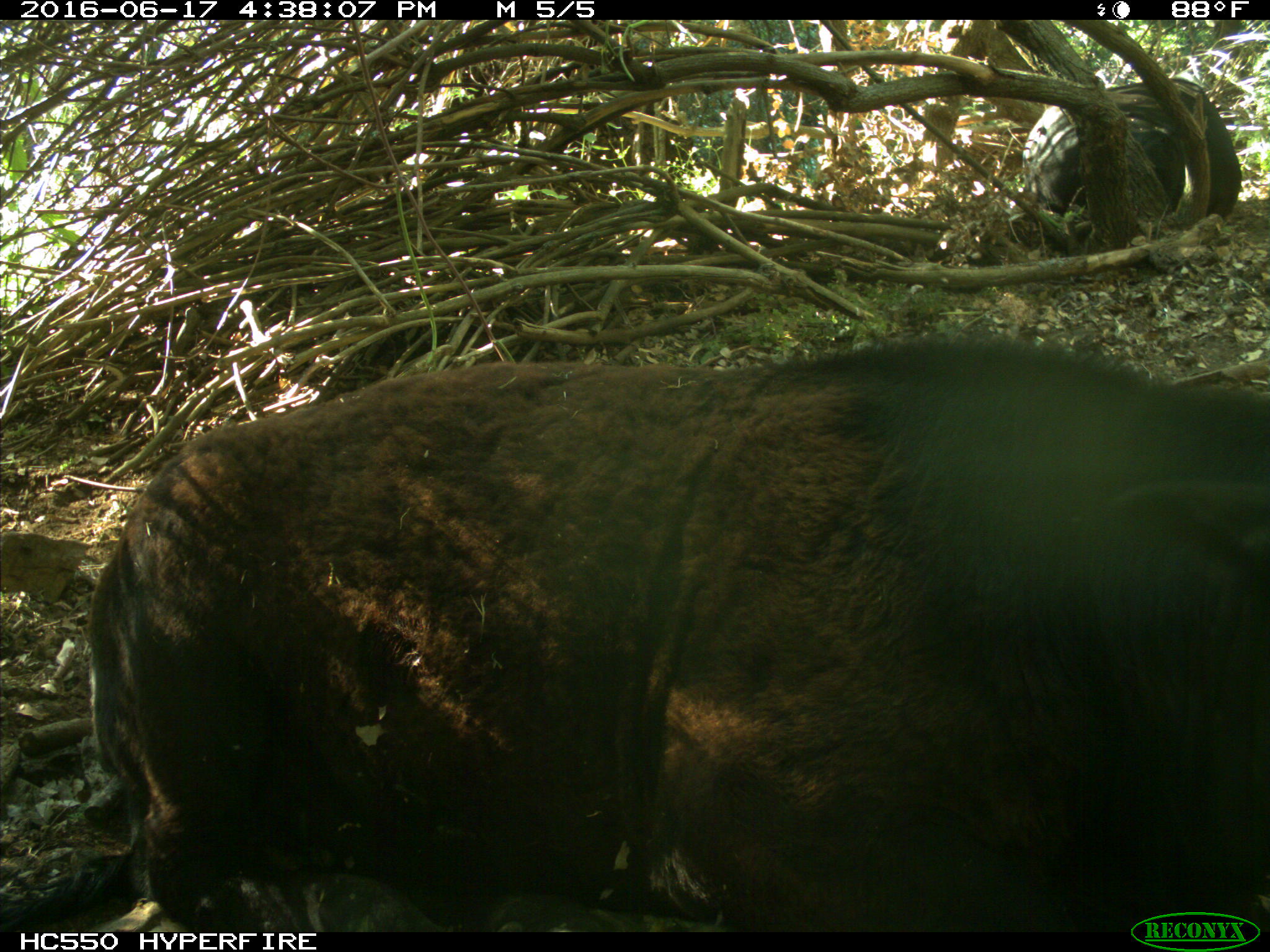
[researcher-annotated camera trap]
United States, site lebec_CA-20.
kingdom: Animalia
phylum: Chordata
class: Mammalia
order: Artiodactyla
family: Bovidae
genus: Bos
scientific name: Bos taurus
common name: domestic cow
Bos taurus (domestic cow).